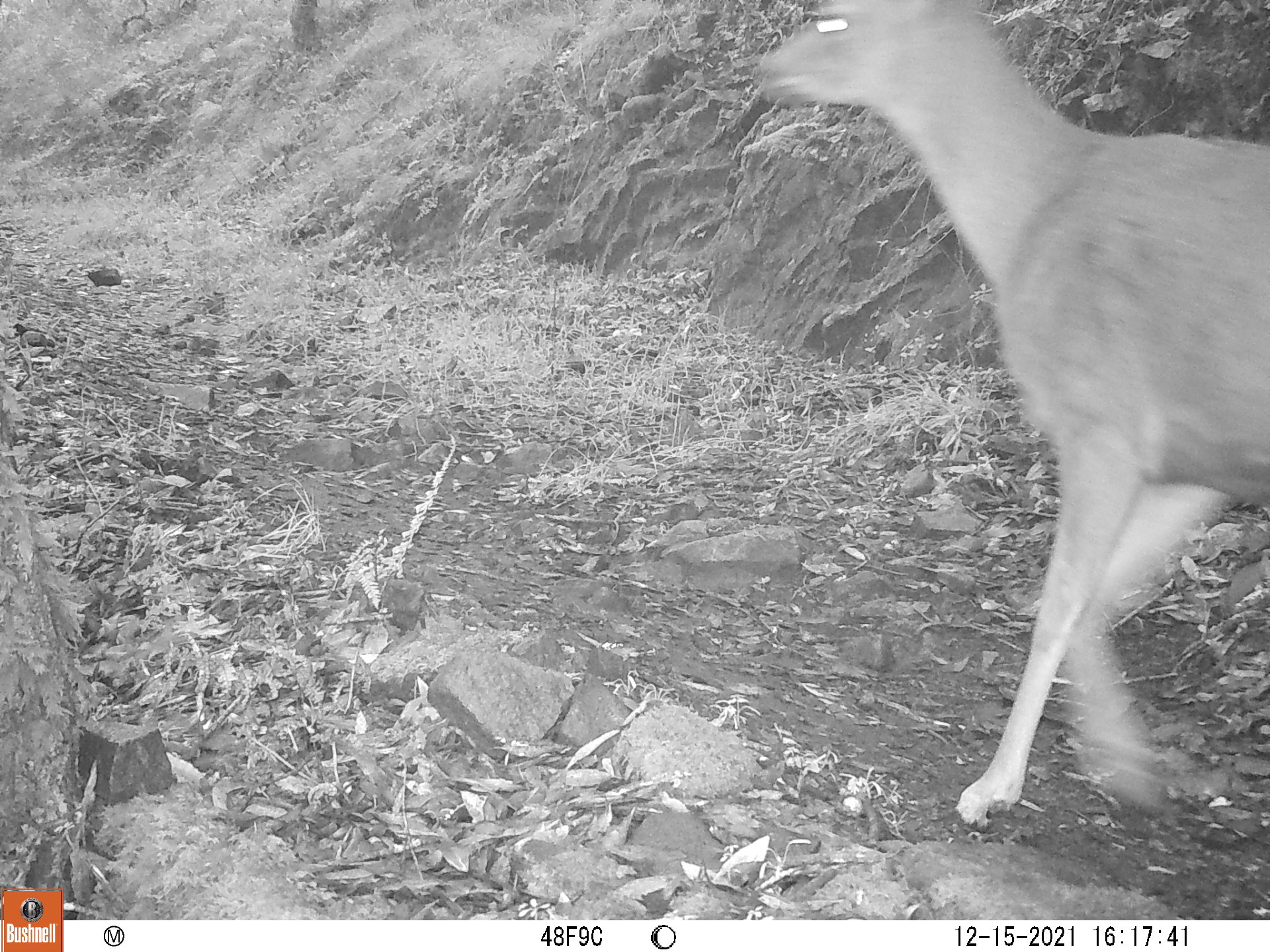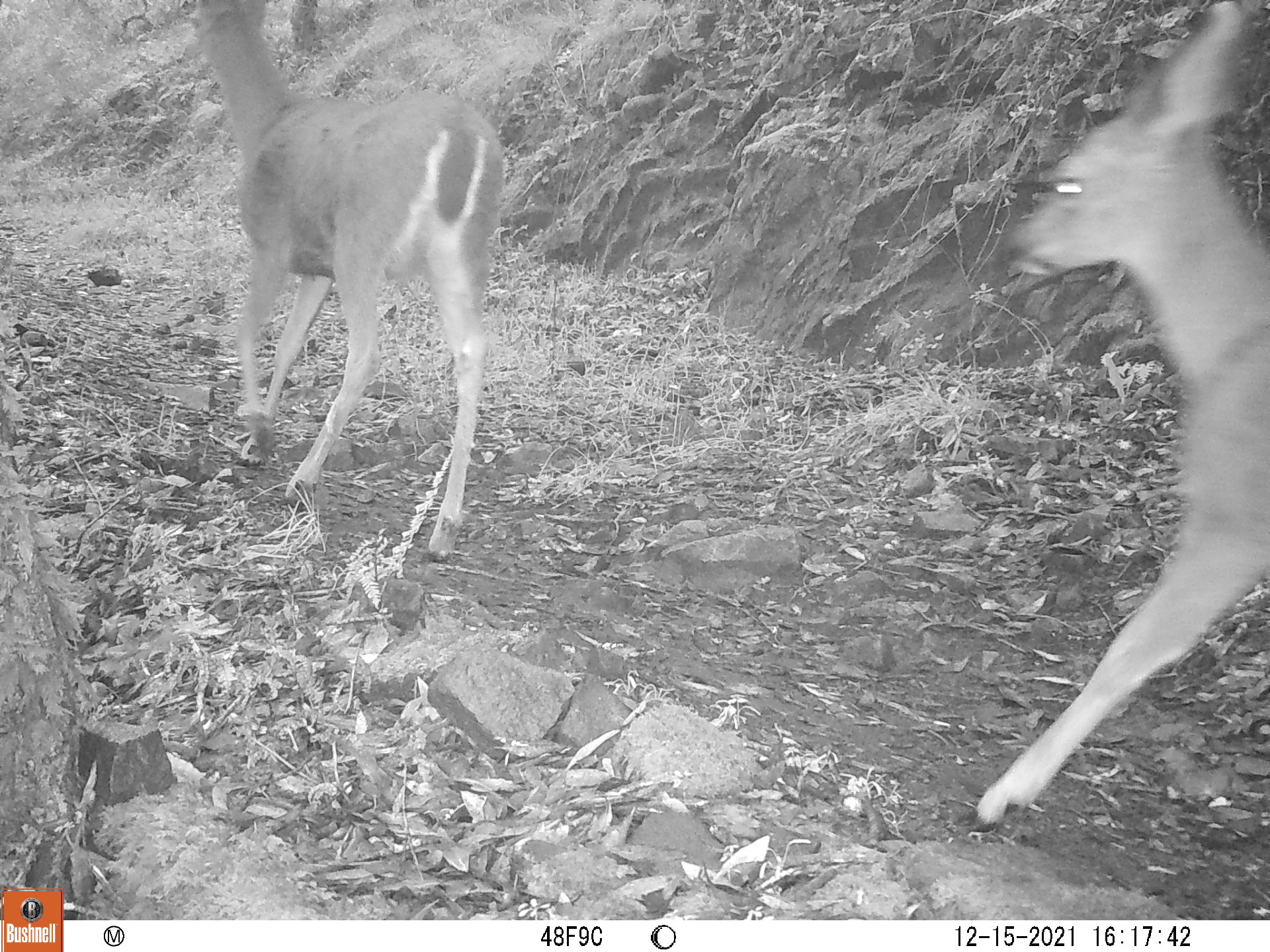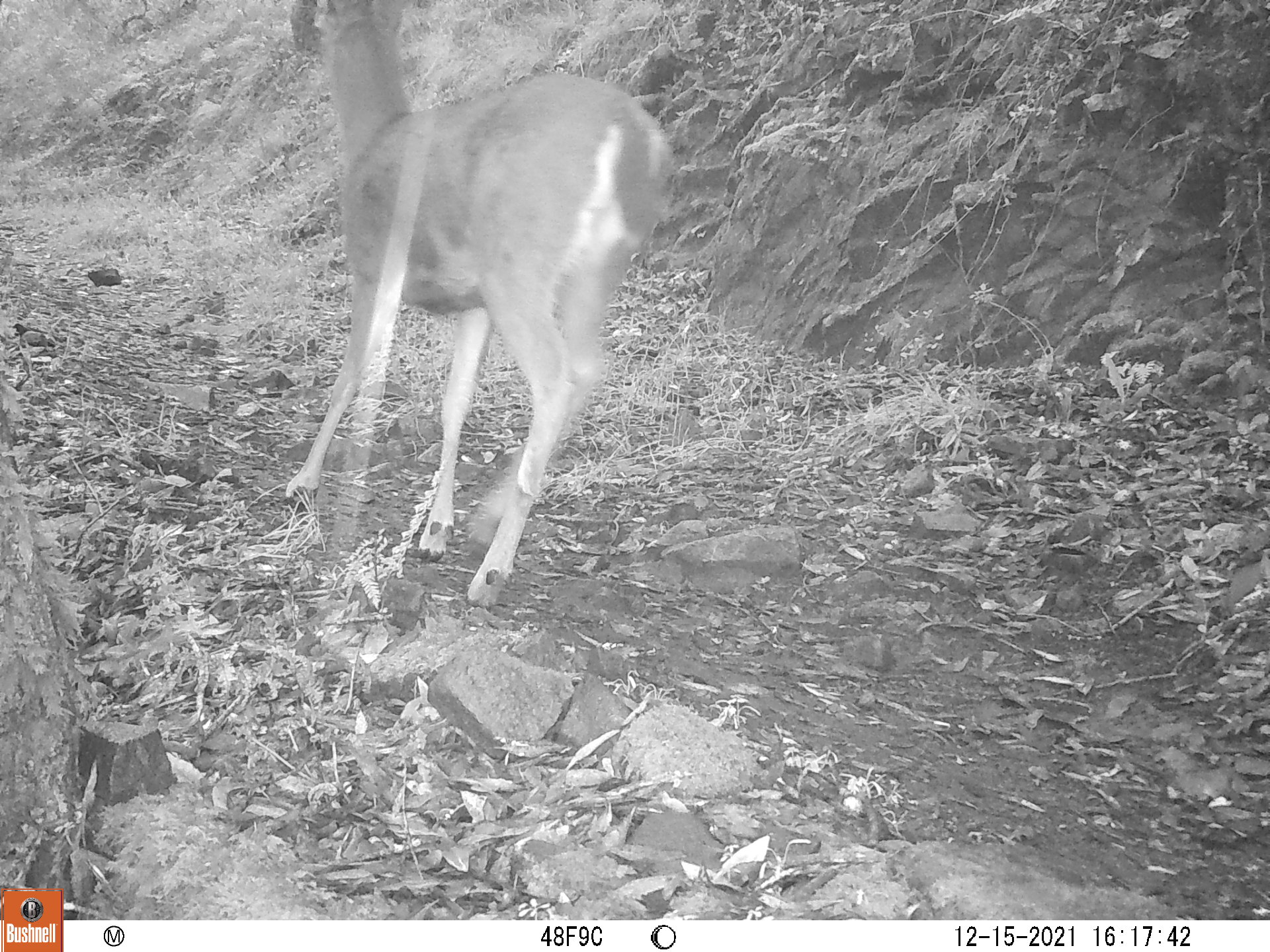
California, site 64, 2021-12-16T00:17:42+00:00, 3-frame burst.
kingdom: Animalia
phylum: Chordata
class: Mammalia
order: Artiodactyla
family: Cervidae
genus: Odocoileus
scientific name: Odocoileus hemionus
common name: mule deer